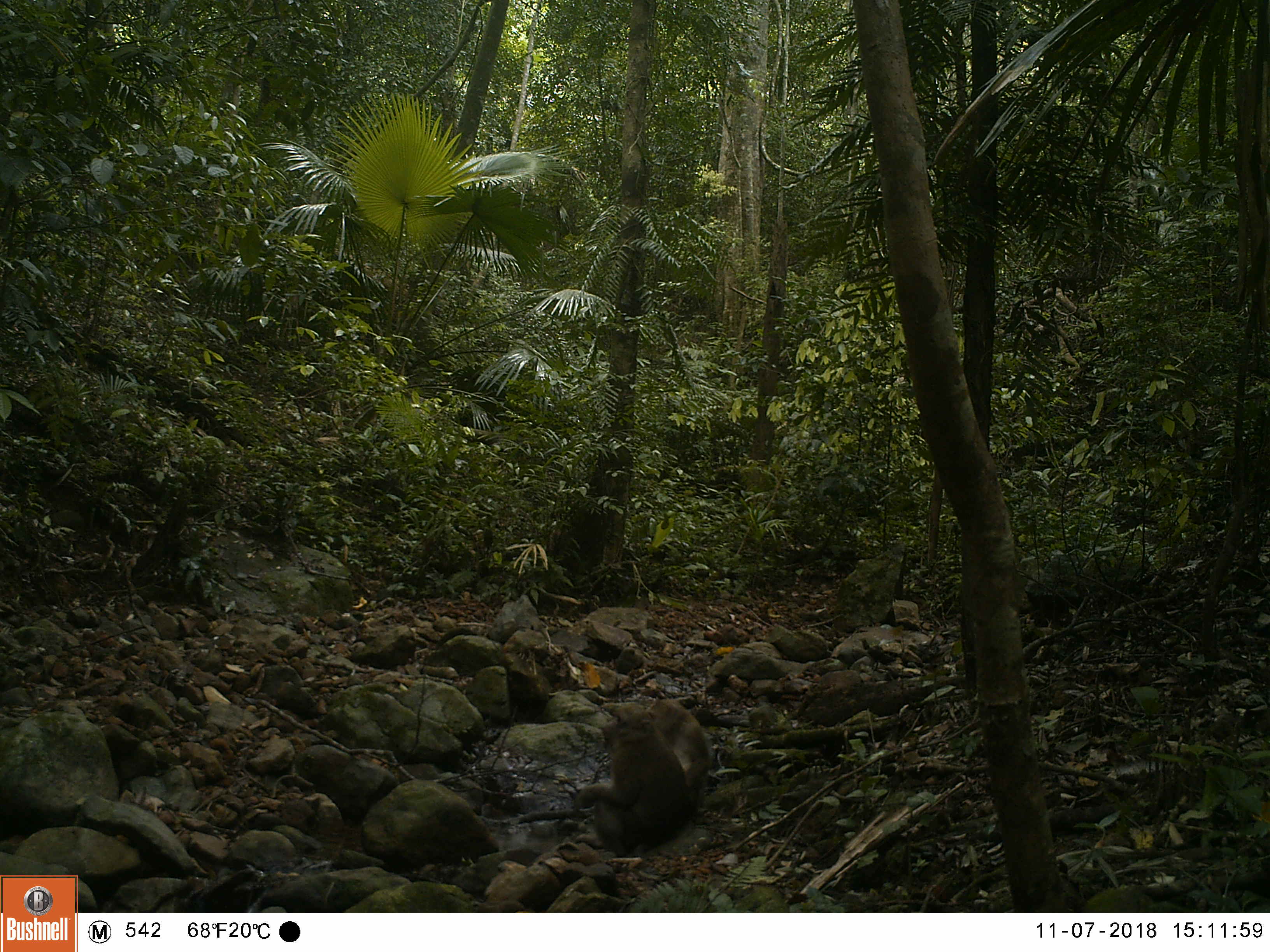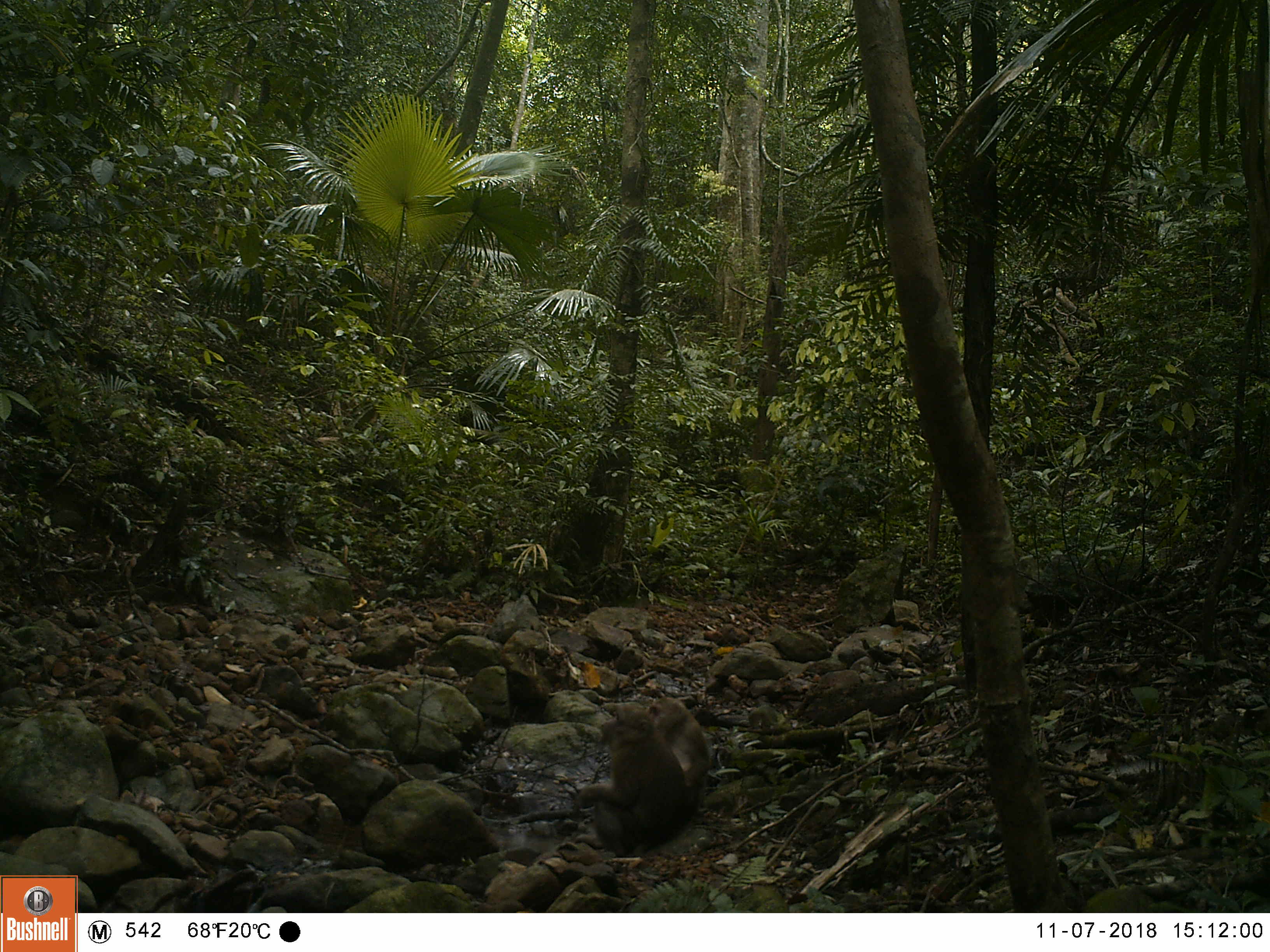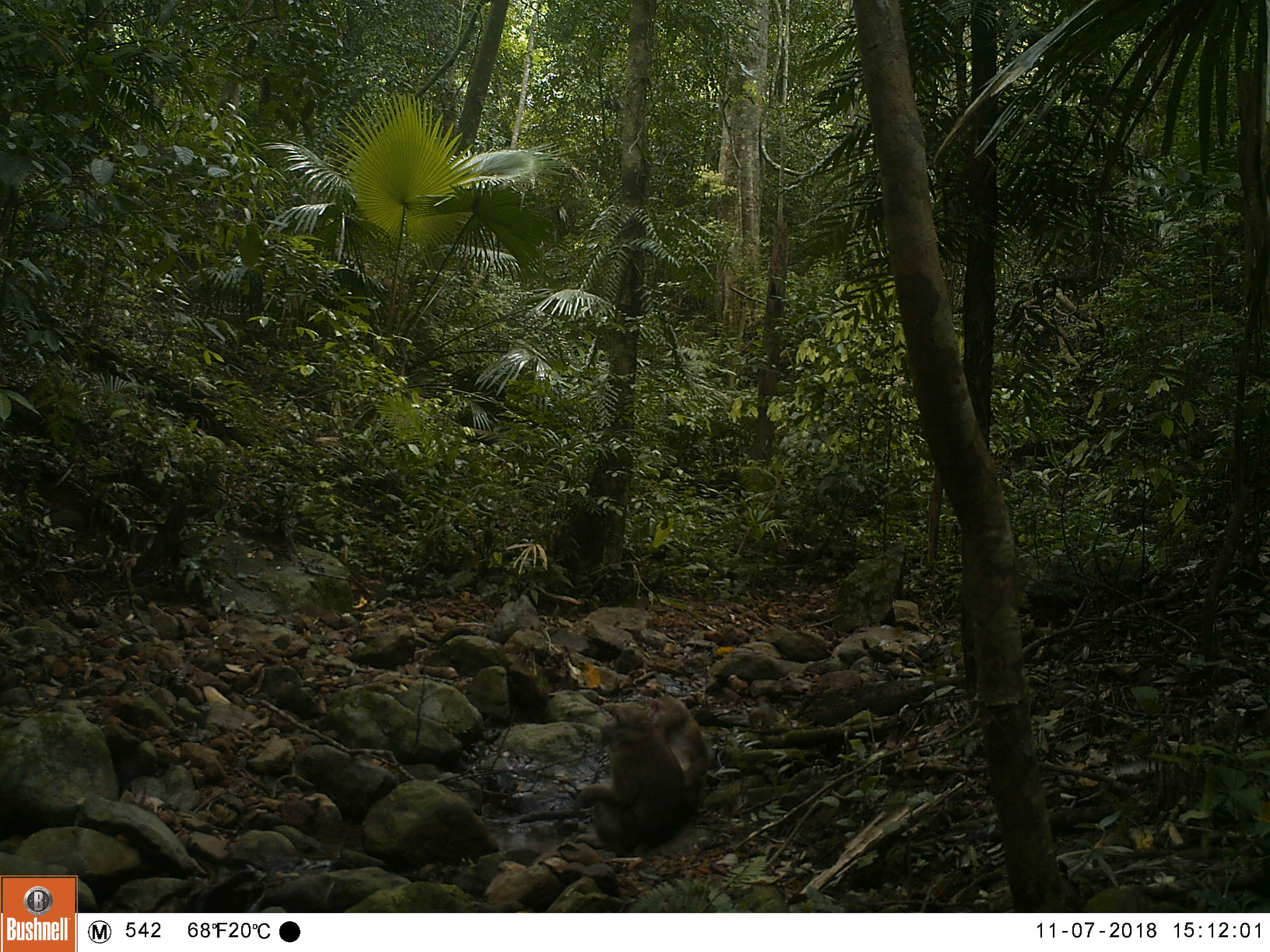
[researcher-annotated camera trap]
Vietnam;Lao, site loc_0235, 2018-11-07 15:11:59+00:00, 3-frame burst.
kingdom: Animalia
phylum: Chordata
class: Mammalia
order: Primates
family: Cercopithecidae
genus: Macaca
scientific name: Macaca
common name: macaques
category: assam or rhesus macaque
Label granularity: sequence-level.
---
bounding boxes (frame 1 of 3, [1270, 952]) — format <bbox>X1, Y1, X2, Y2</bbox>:
assam or rhesus macaque: <bbox>571, 704, 692, 858</bbox>; <bbox>645, 696, 712, 826</bbox>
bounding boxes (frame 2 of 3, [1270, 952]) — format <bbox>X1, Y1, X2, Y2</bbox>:
assam or rhesus macaque: <bbox>573, 702, 690, 856</bbox>; <bbox>646, 697, 711, 821</bbox>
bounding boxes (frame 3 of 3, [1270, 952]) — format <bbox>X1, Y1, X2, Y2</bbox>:
assam or rhesus macaque: <bbox>574, 702, 691, 858</bbox>; <bbox>646, 695, 714, 820</bbox>